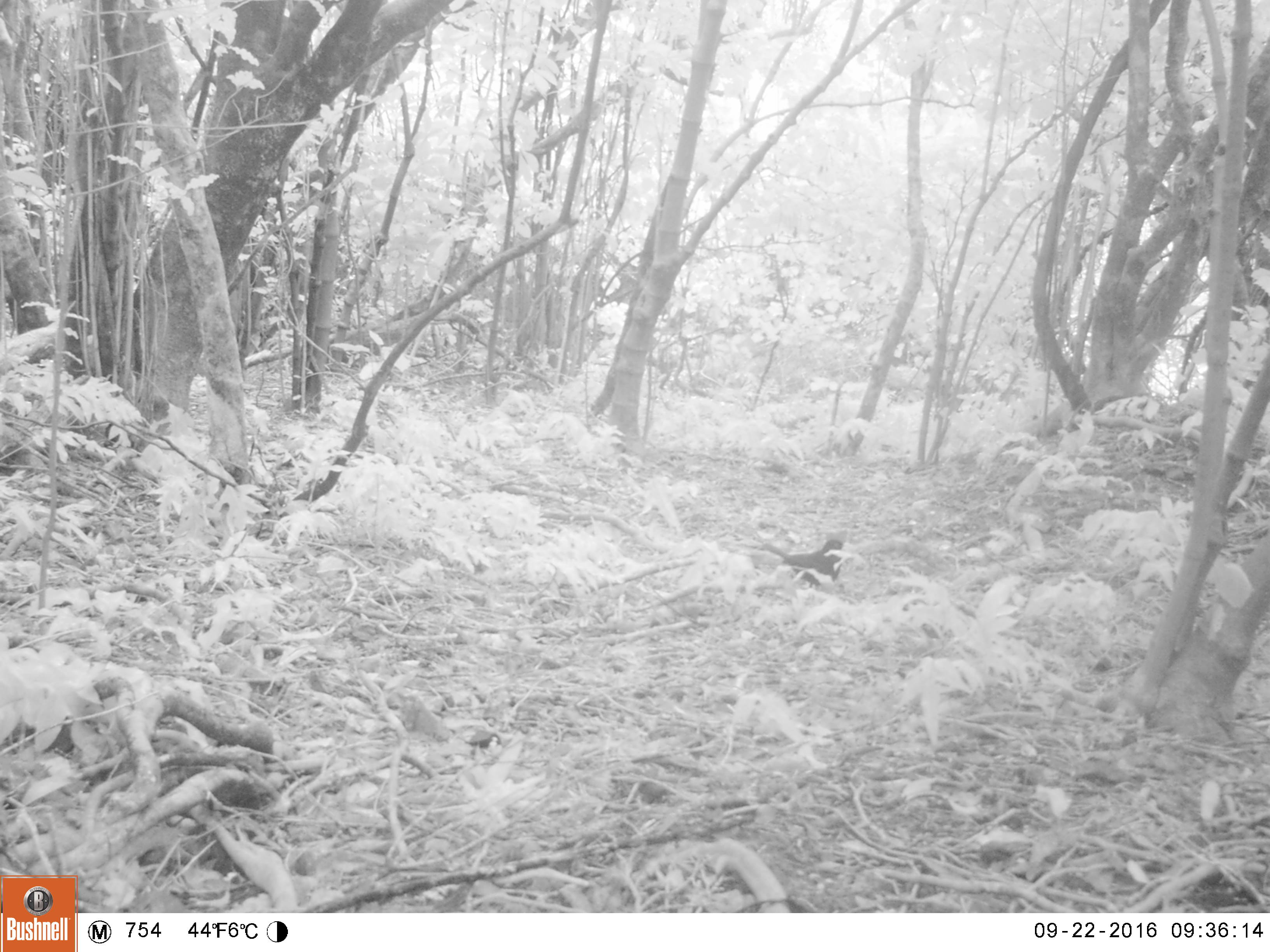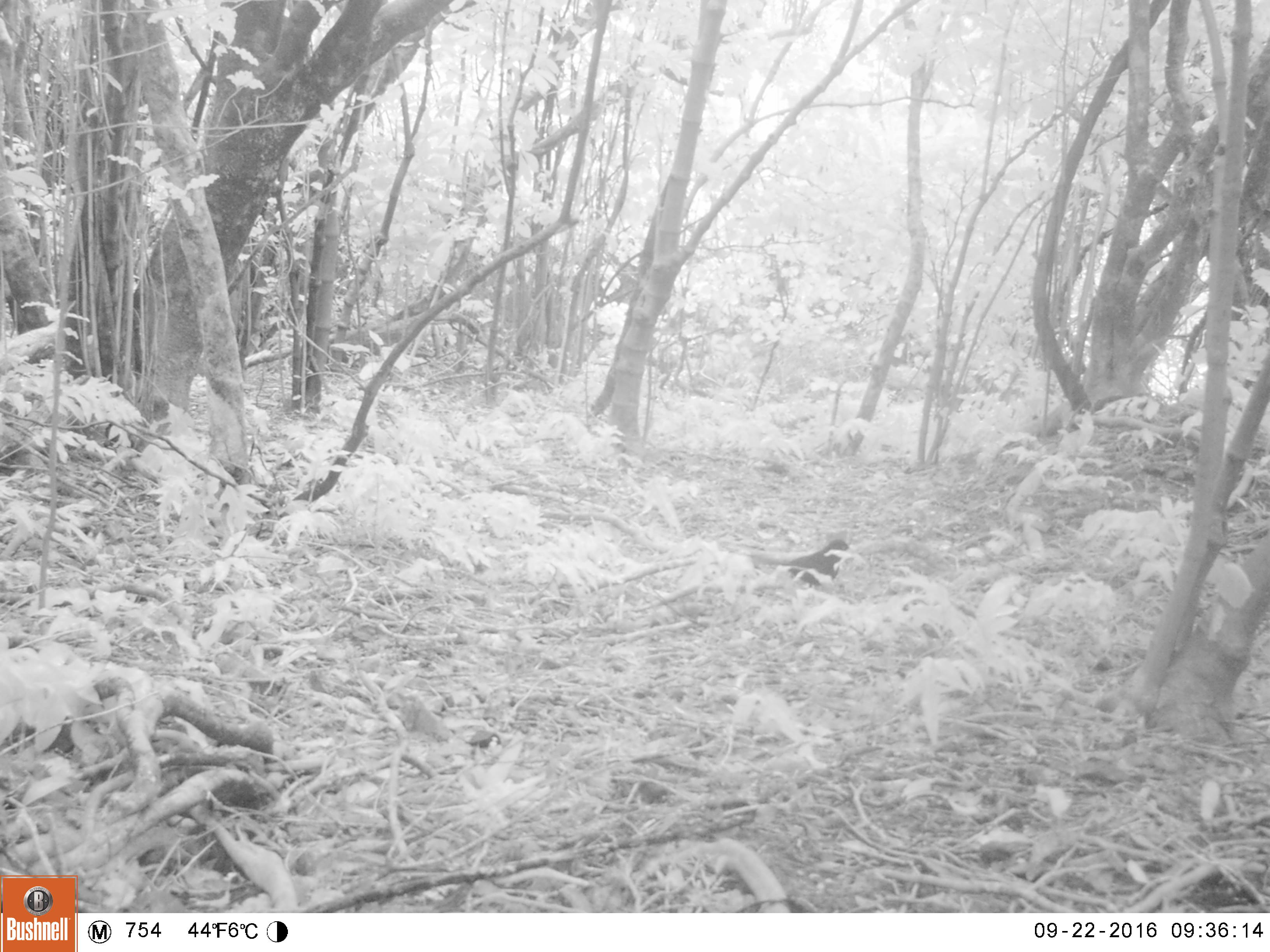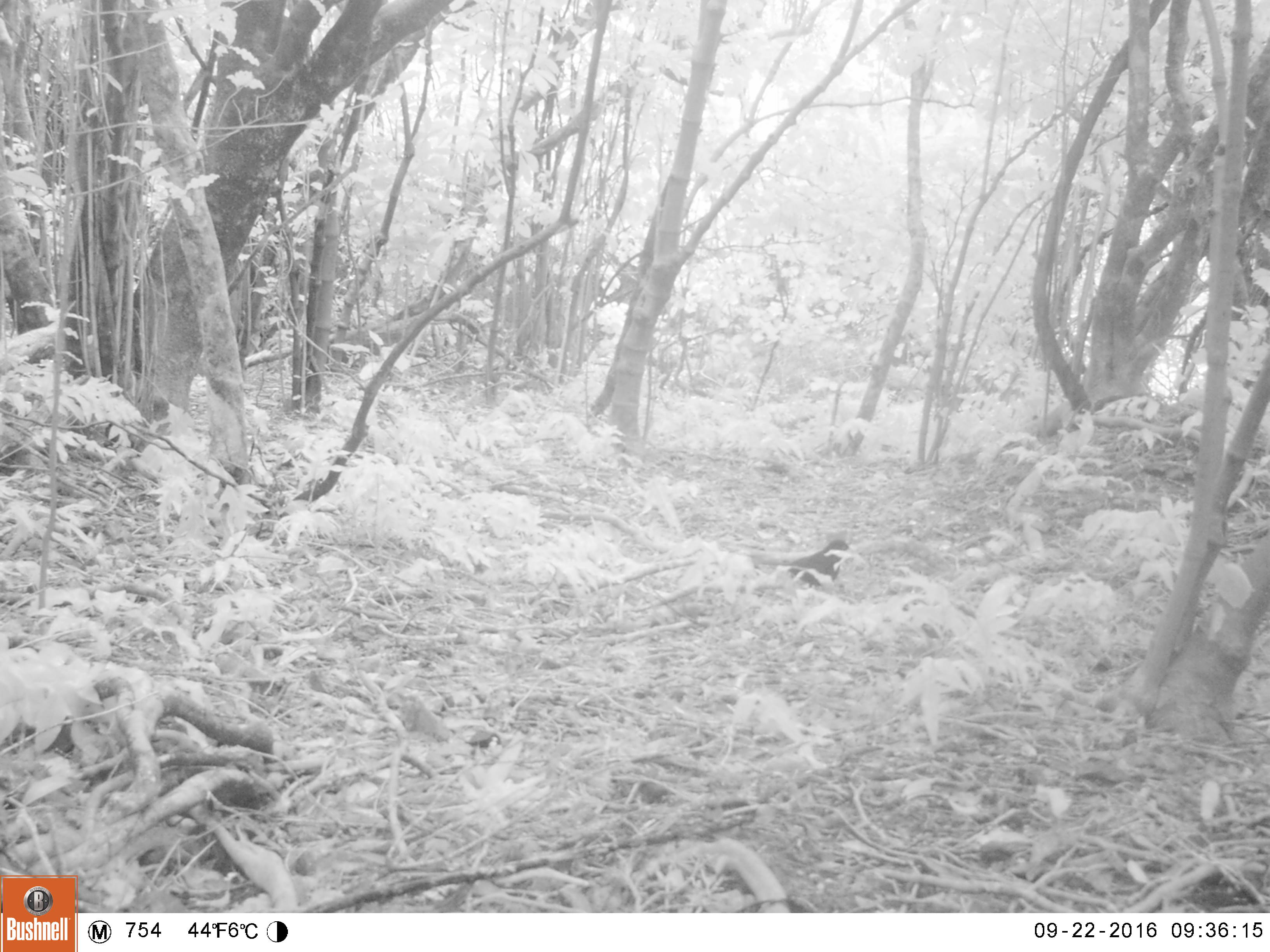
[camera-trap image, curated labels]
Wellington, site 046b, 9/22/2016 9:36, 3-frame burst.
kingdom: Animalia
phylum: Chordata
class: Aves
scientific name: Aves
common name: bird